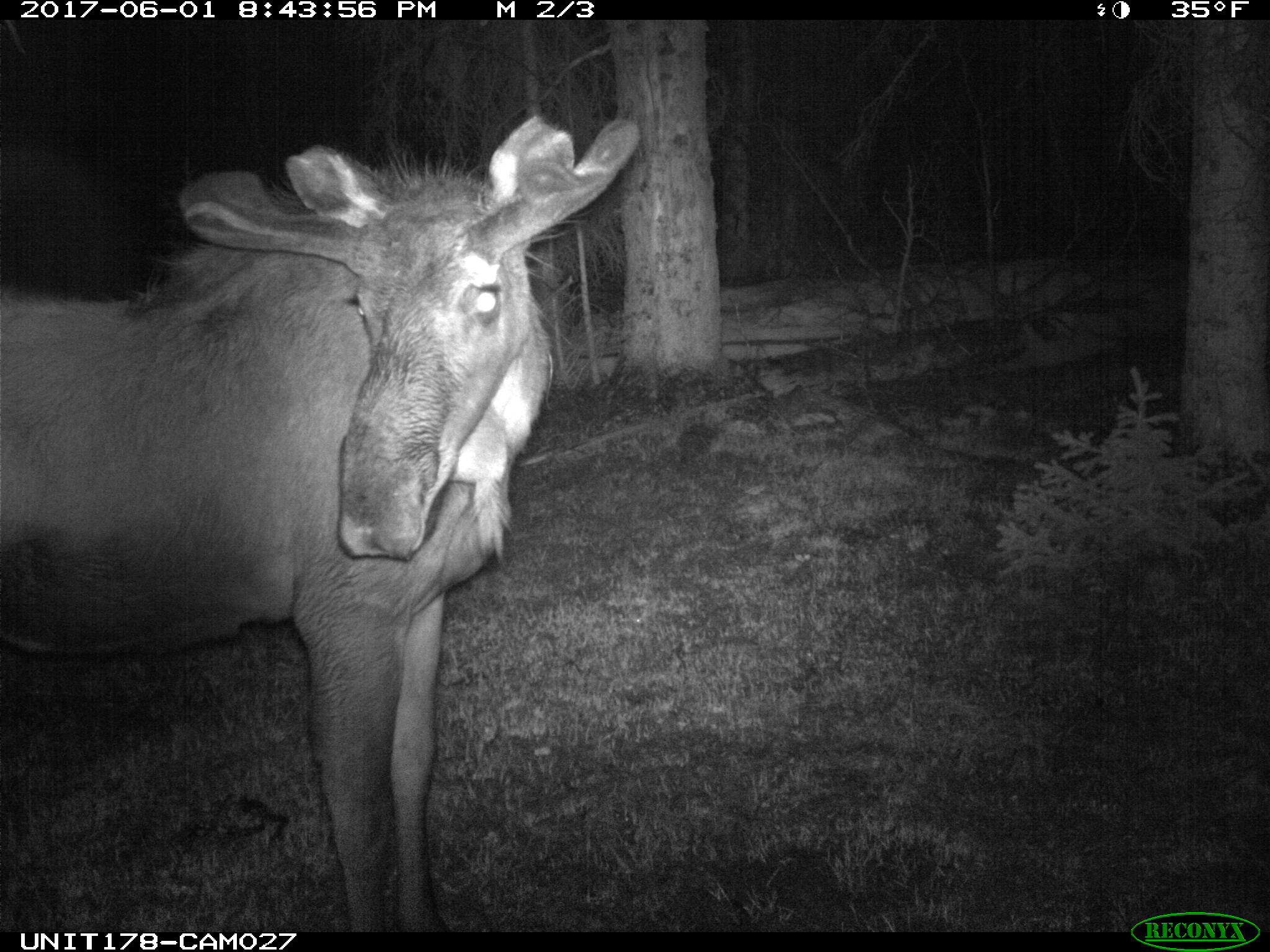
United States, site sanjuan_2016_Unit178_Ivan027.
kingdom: Animalia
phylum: Chordata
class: Mammalia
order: Artiodactyla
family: Cervidae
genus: Alces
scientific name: Alces alces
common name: moose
Alces alces (moose).